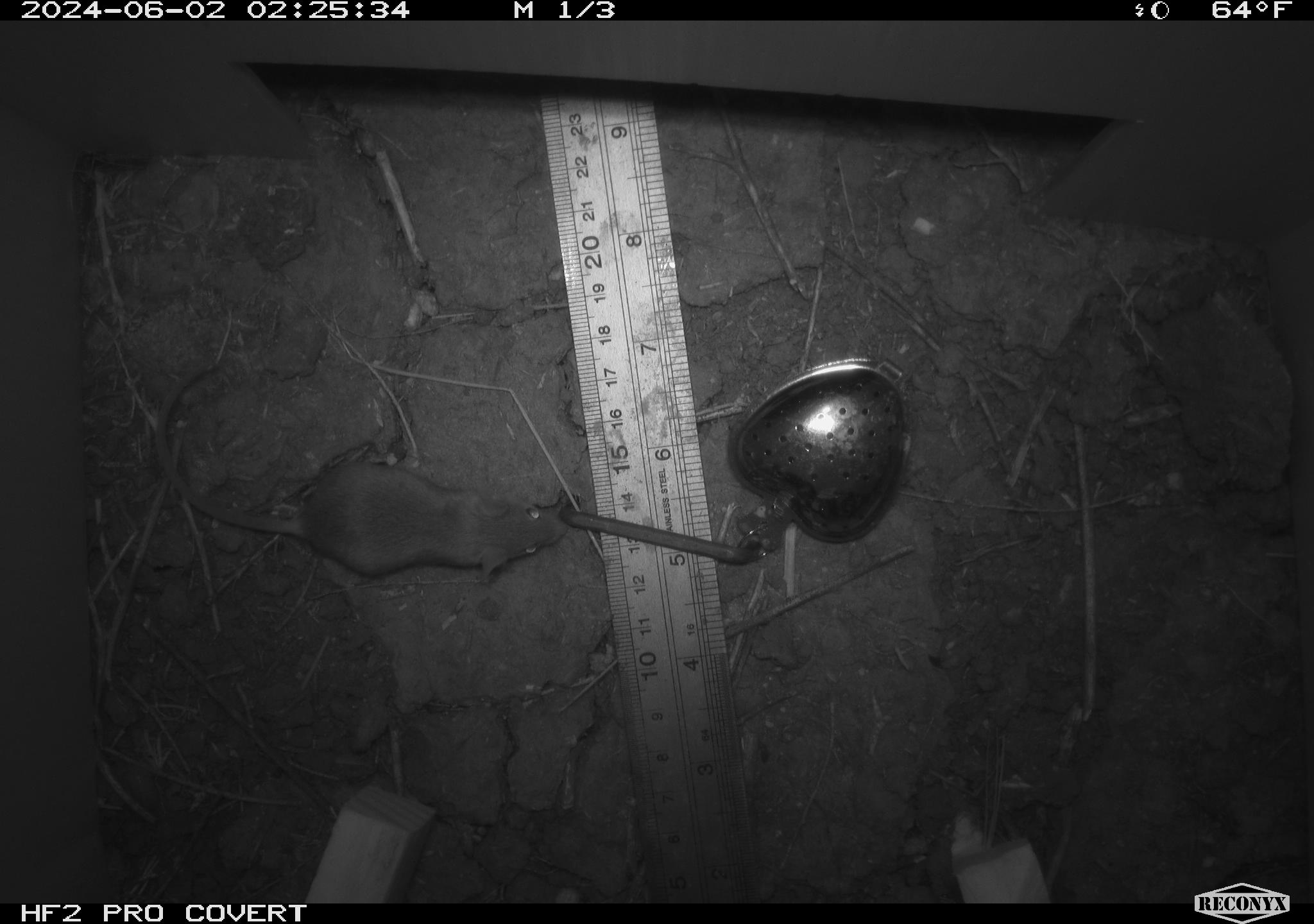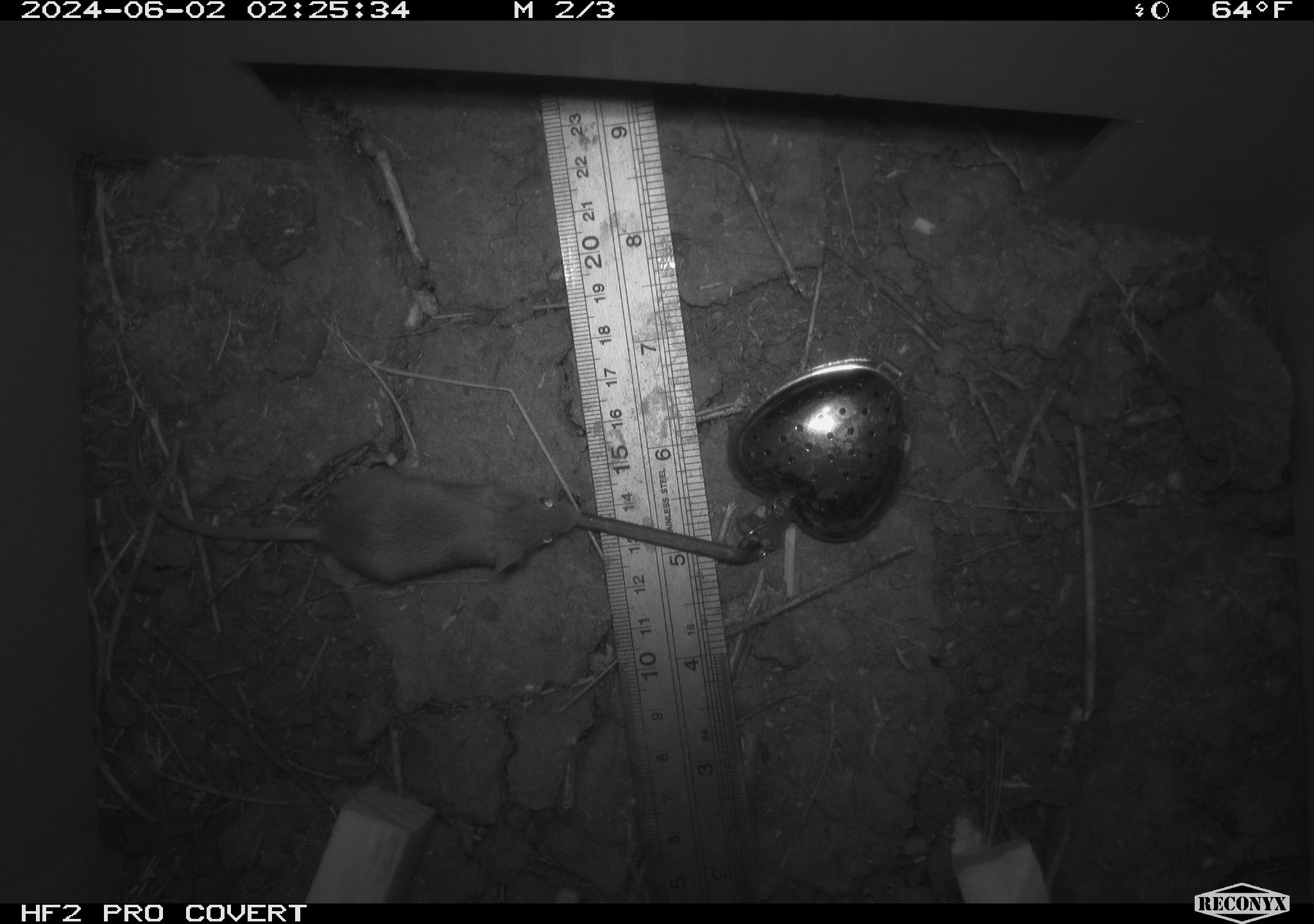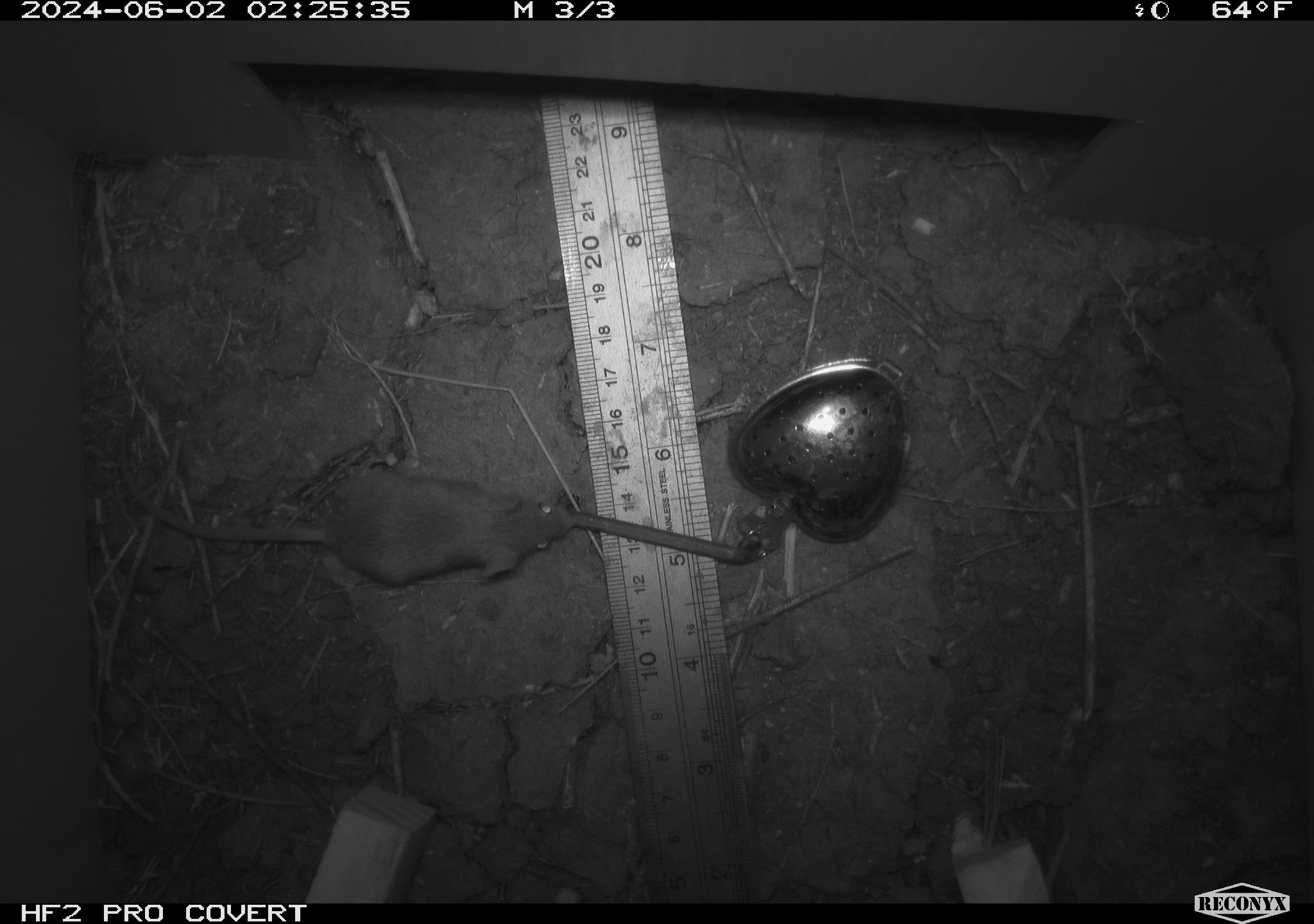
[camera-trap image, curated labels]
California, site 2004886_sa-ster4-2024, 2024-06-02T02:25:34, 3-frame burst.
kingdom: Animalia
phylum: Chordata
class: Mammalia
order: Rodentia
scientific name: Rodentia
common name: mouse species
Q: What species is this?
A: Mouse species (Rodentia).